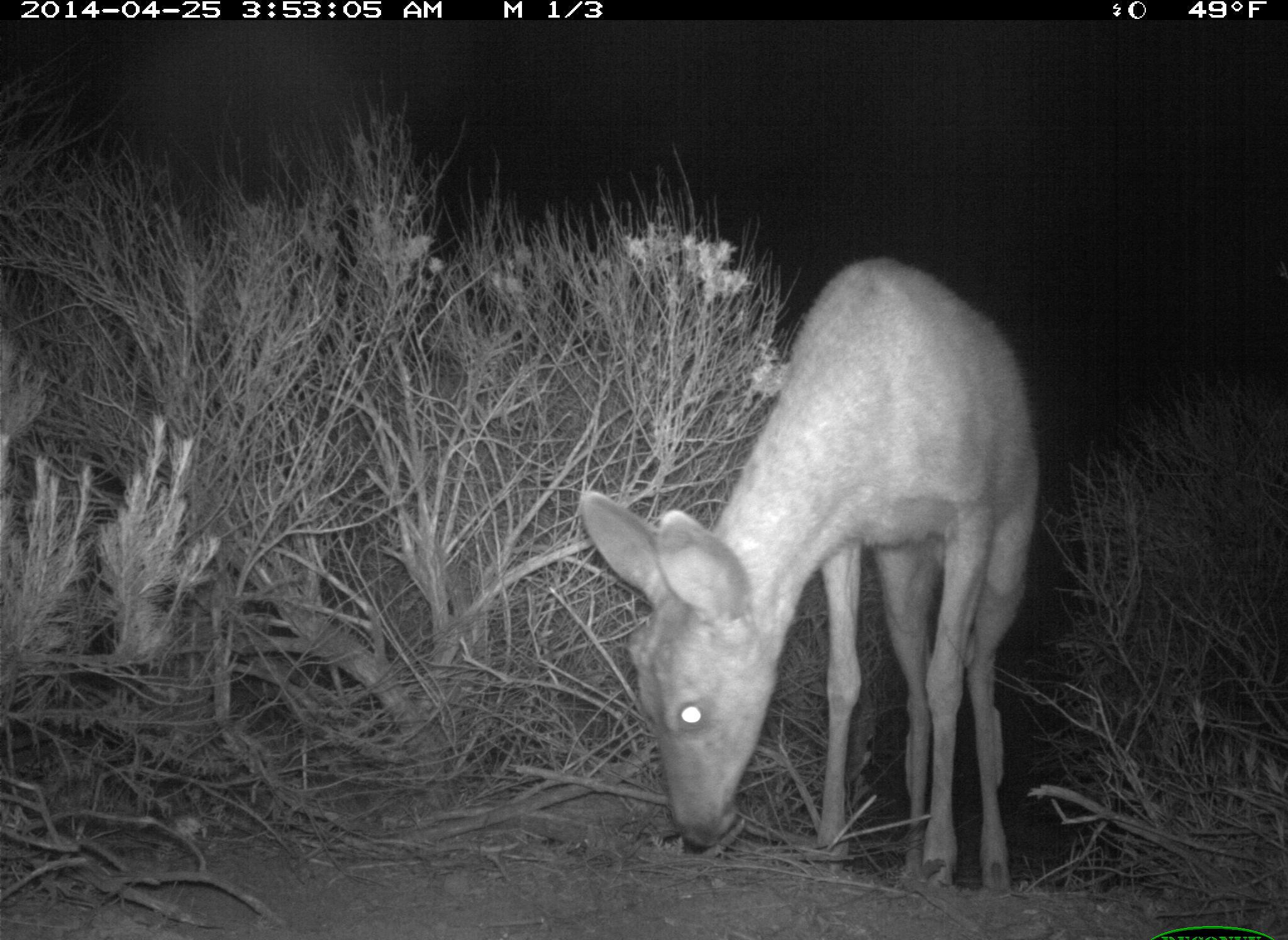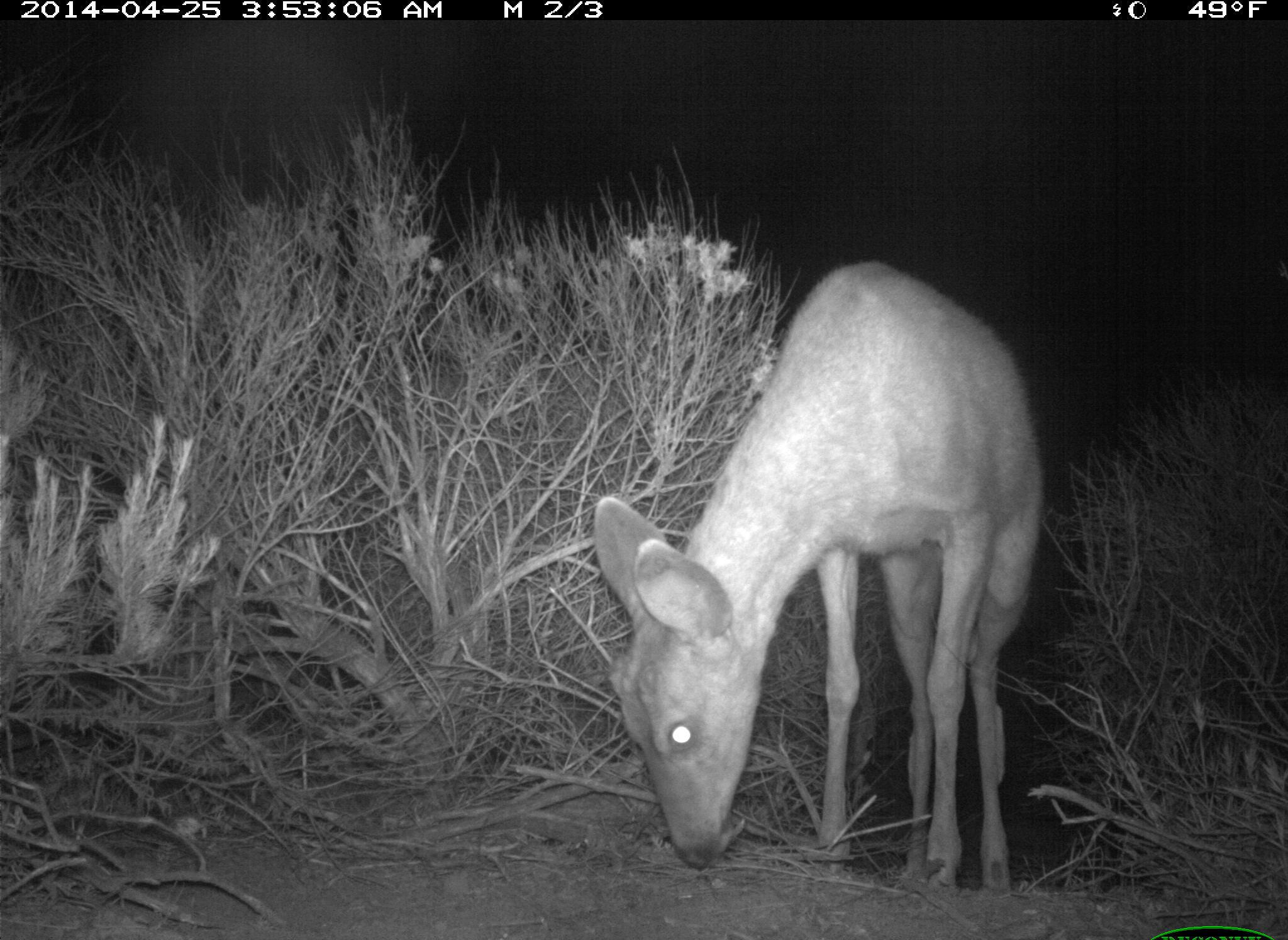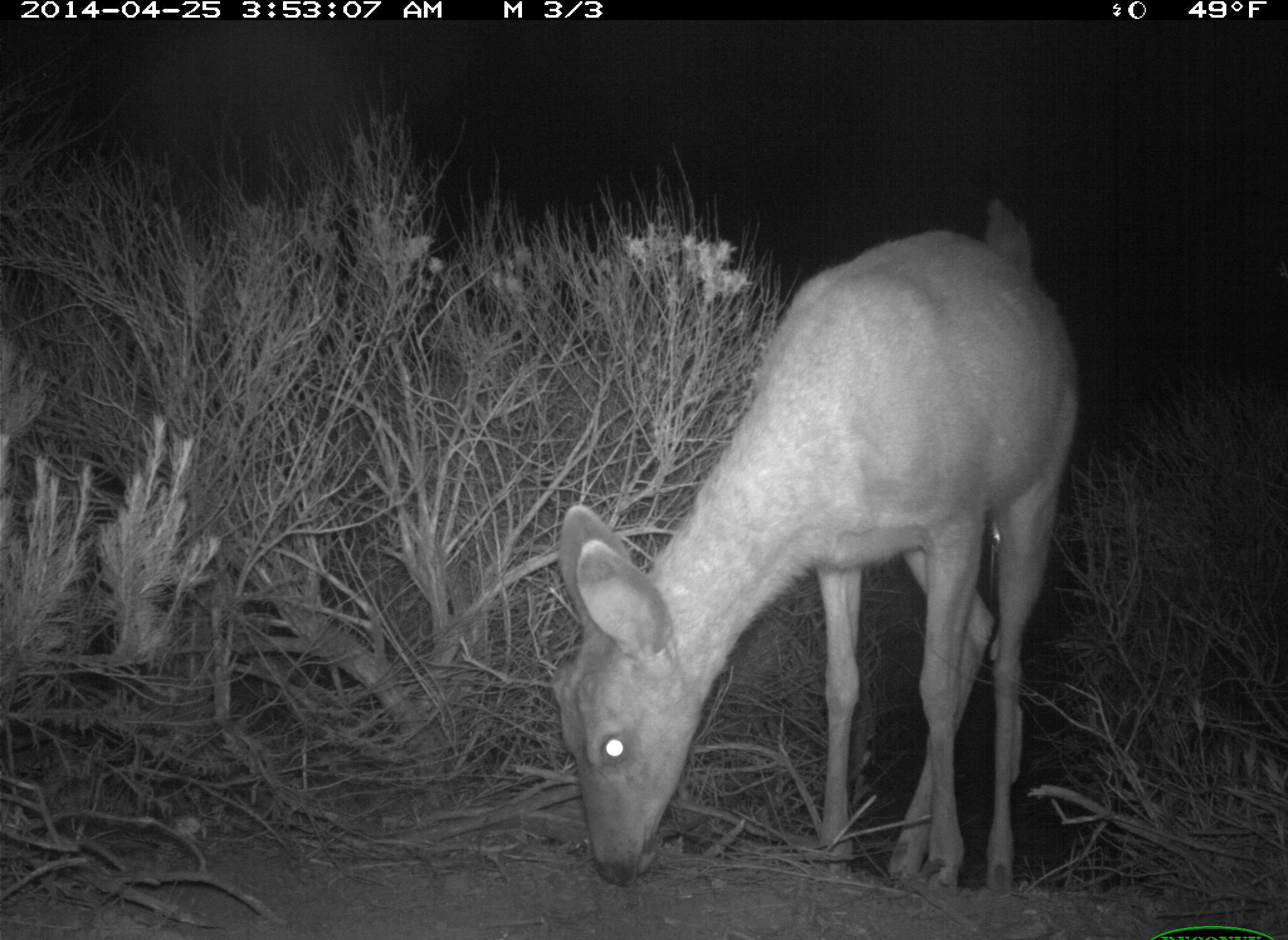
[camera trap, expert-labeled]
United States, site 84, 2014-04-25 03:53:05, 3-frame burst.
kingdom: Animalia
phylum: Chordata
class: Mammalia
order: Artiodactyla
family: Cervidae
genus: Odocoileus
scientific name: Odocoileus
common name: deer